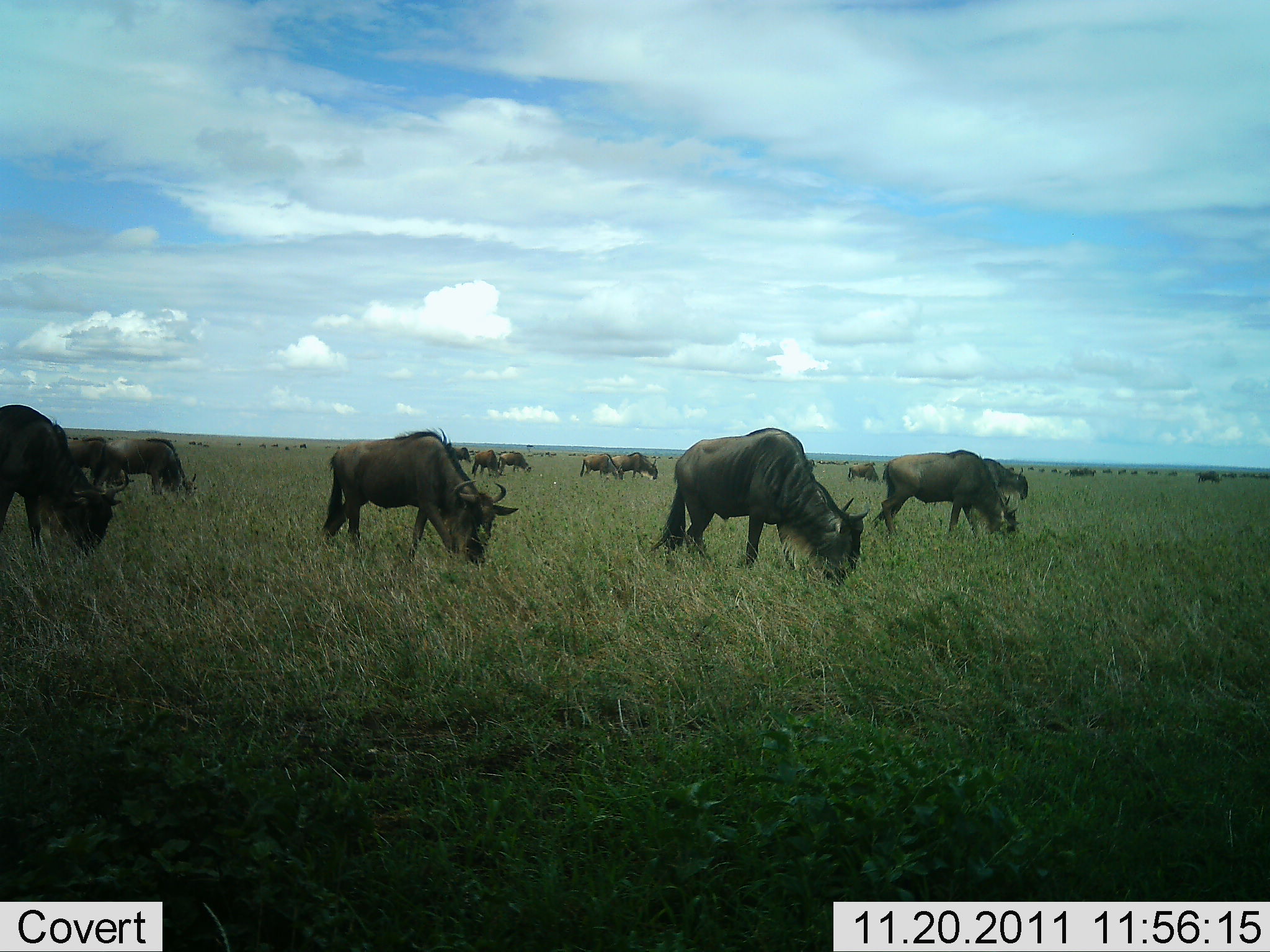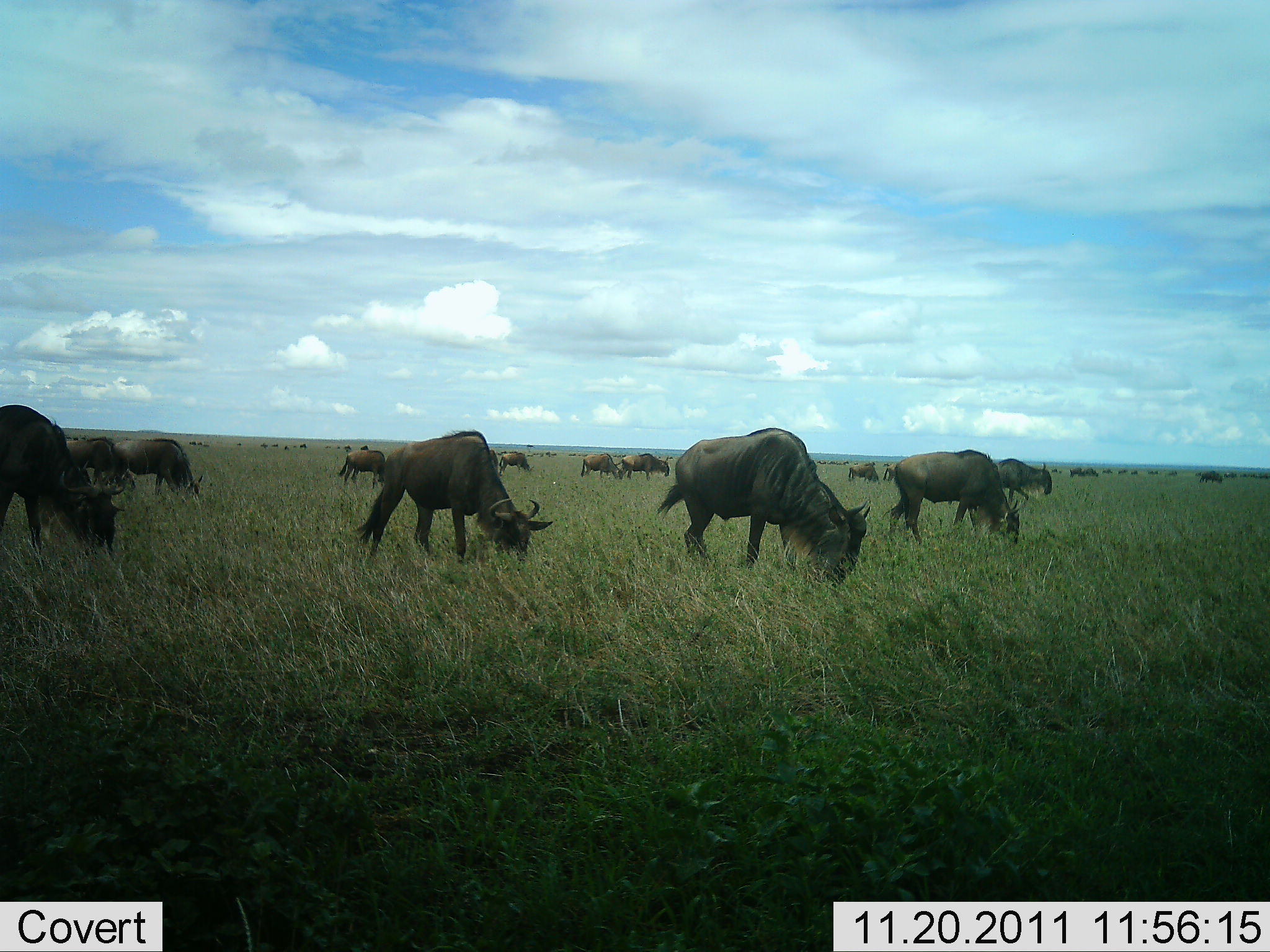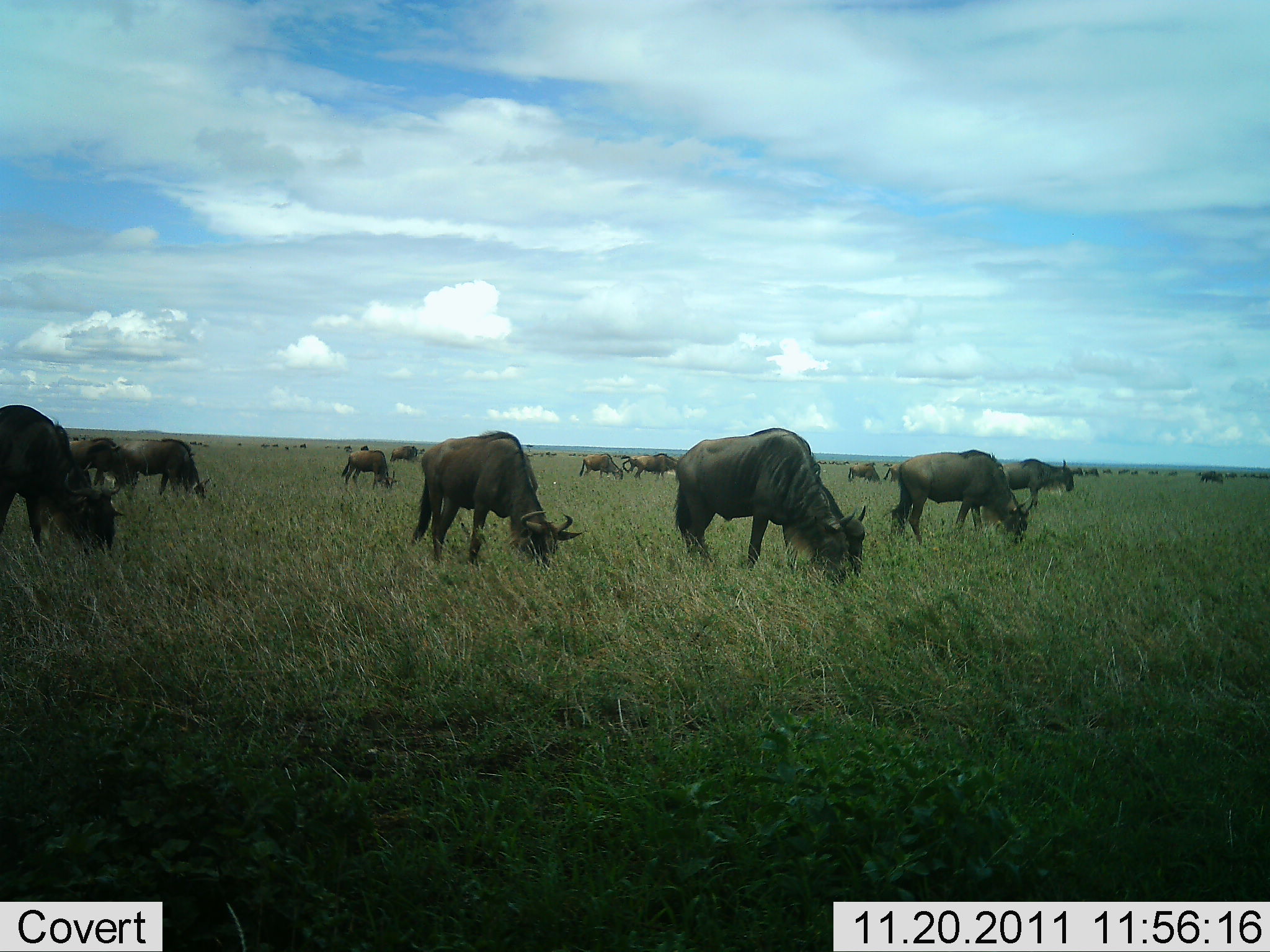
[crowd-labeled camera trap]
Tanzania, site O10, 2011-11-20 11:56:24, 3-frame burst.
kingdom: Animalia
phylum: Chordata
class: Mammalia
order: Artiodactyla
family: Bovidae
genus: Connochaetes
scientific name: Connochaetes taurinus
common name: blue wildebeest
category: wildebeest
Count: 11-50.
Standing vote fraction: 10%.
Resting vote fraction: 0%.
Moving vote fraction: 10%.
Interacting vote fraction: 0%.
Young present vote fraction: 0%.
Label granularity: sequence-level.